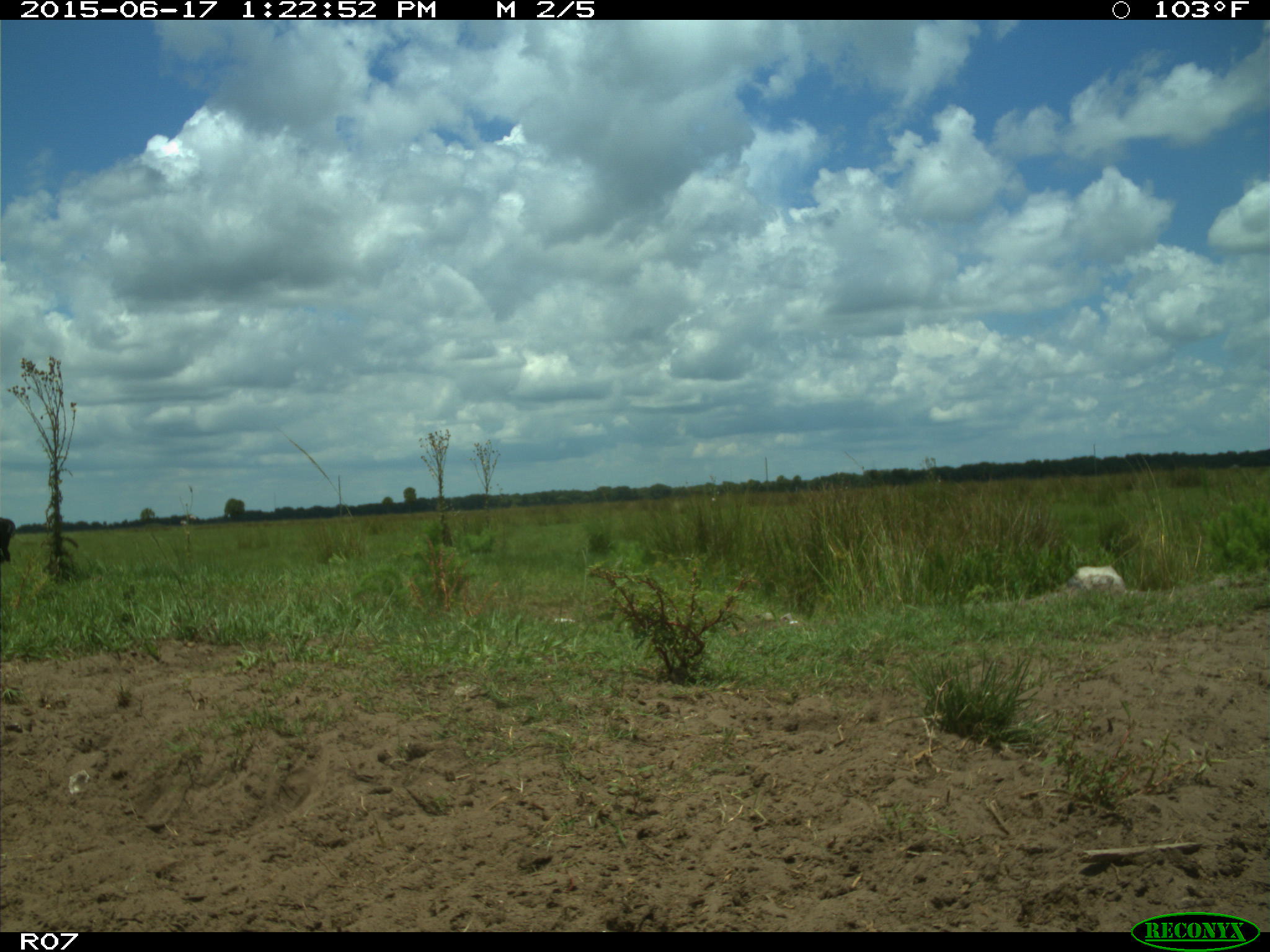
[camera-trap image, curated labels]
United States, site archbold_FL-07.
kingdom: Animalia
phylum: Chordata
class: Mammalia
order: Artiodactyla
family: Bovidae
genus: Bos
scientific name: Bos taurus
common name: domestic cow